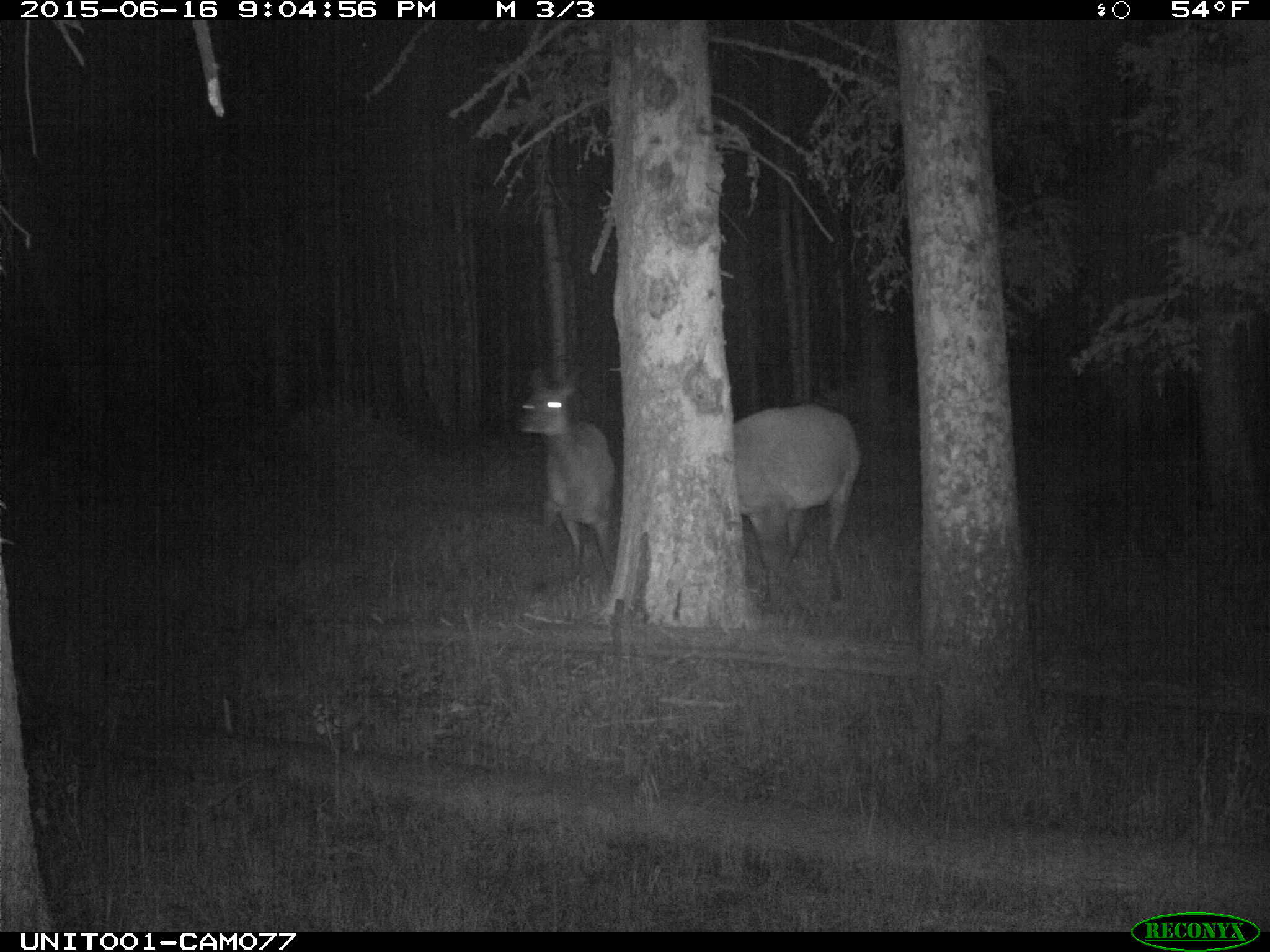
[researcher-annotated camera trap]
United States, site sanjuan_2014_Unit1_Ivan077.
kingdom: Animalia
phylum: Chordata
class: Mammalia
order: Artiodactyla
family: Cervidae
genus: Cervus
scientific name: Cervus elaphus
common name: red deer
Cervus elaphus (red deer).